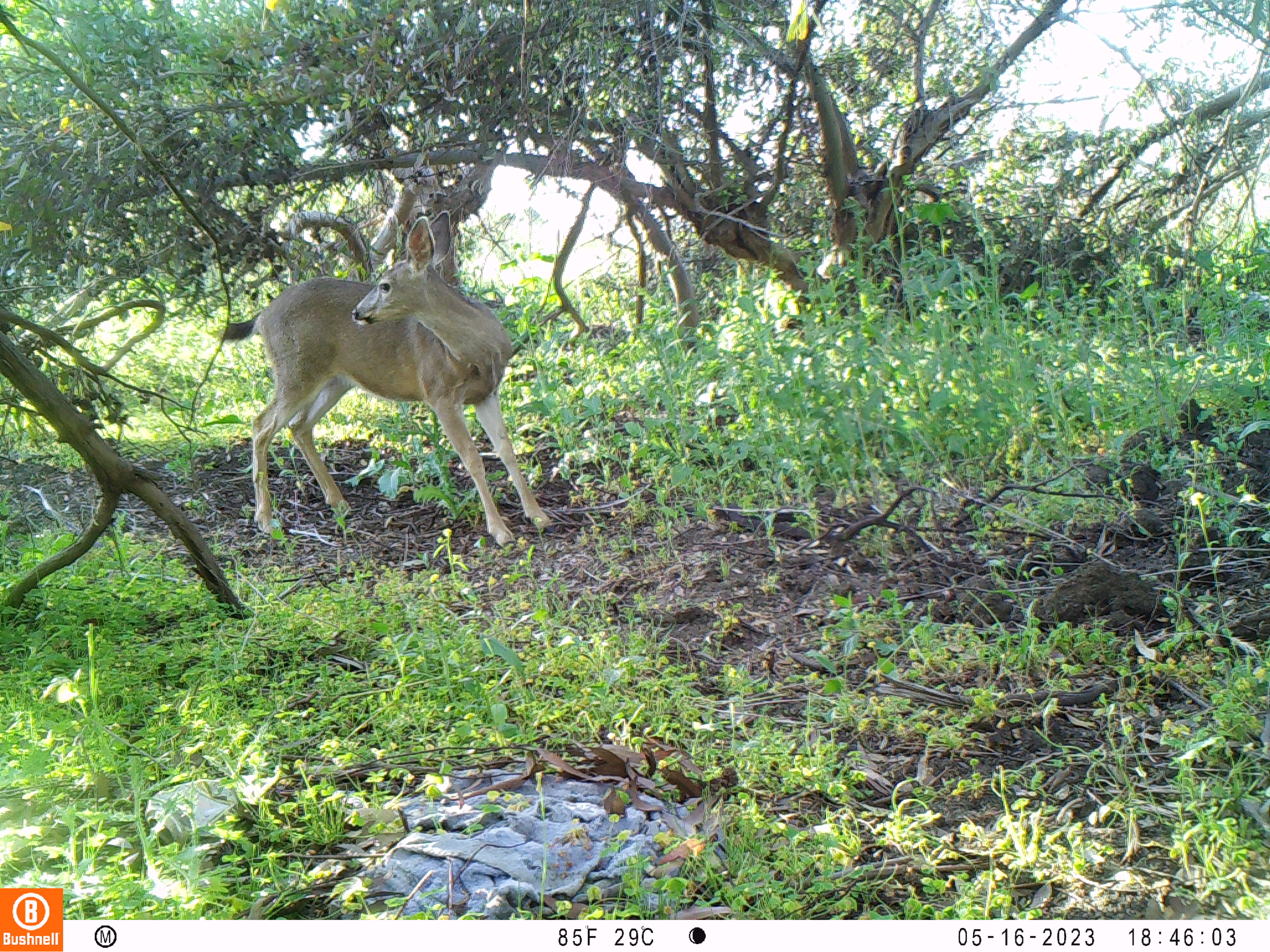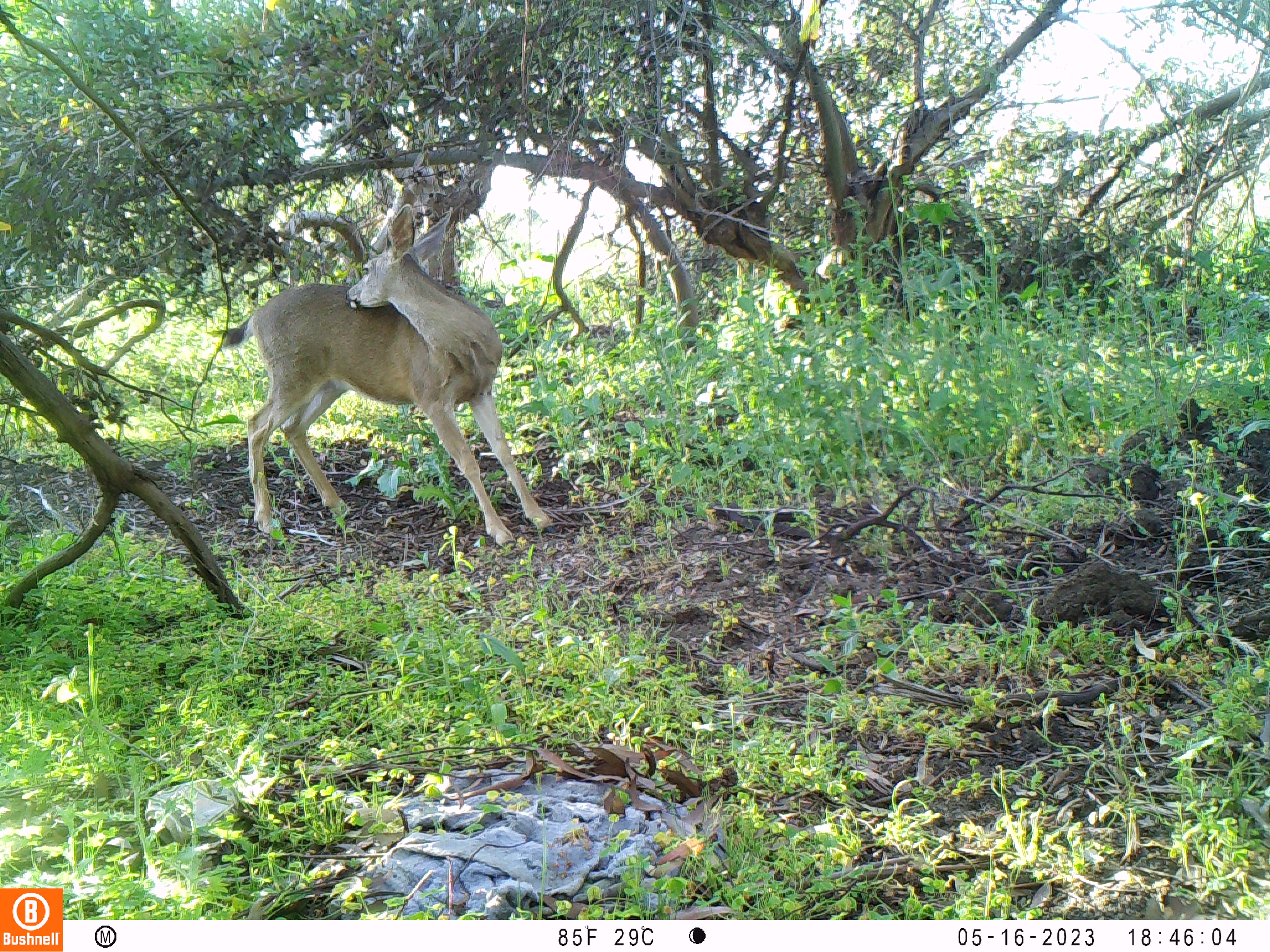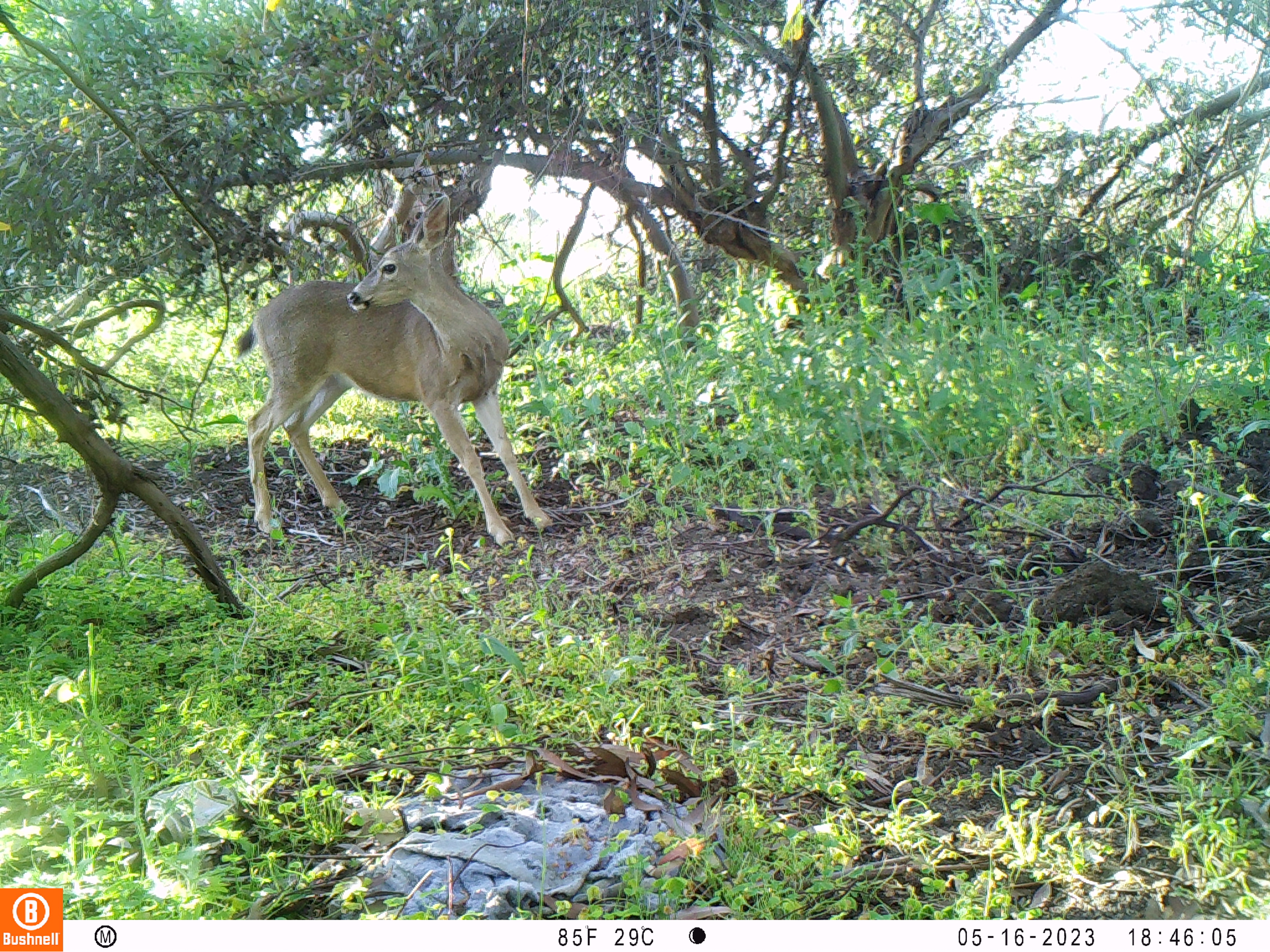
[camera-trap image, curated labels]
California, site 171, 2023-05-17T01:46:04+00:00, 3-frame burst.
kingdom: Animalia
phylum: Chordata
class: Mammalia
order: Artiodactyla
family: Cervidae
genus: Odocoileus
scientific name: Odocoileus hemionus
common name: mule deer